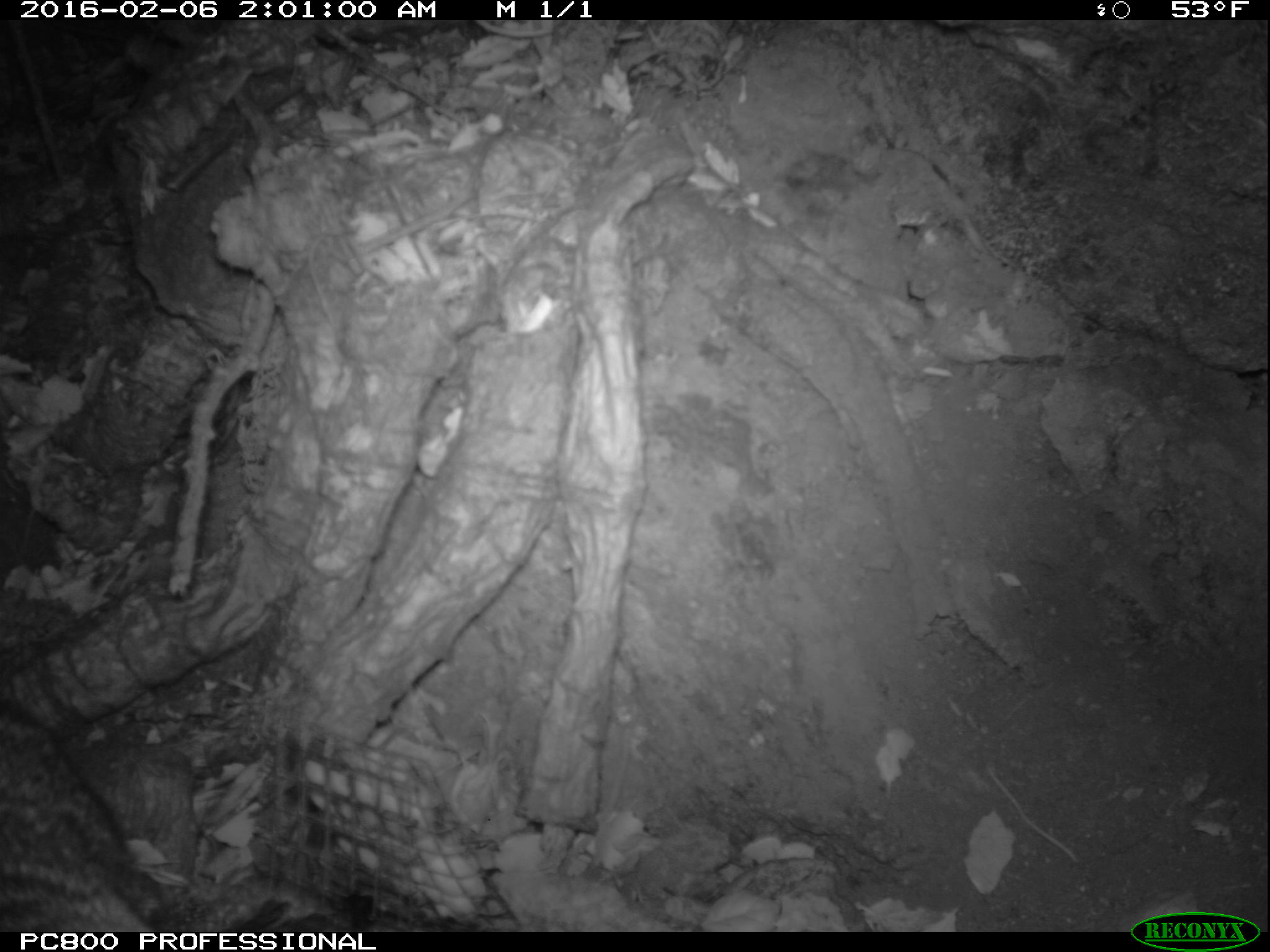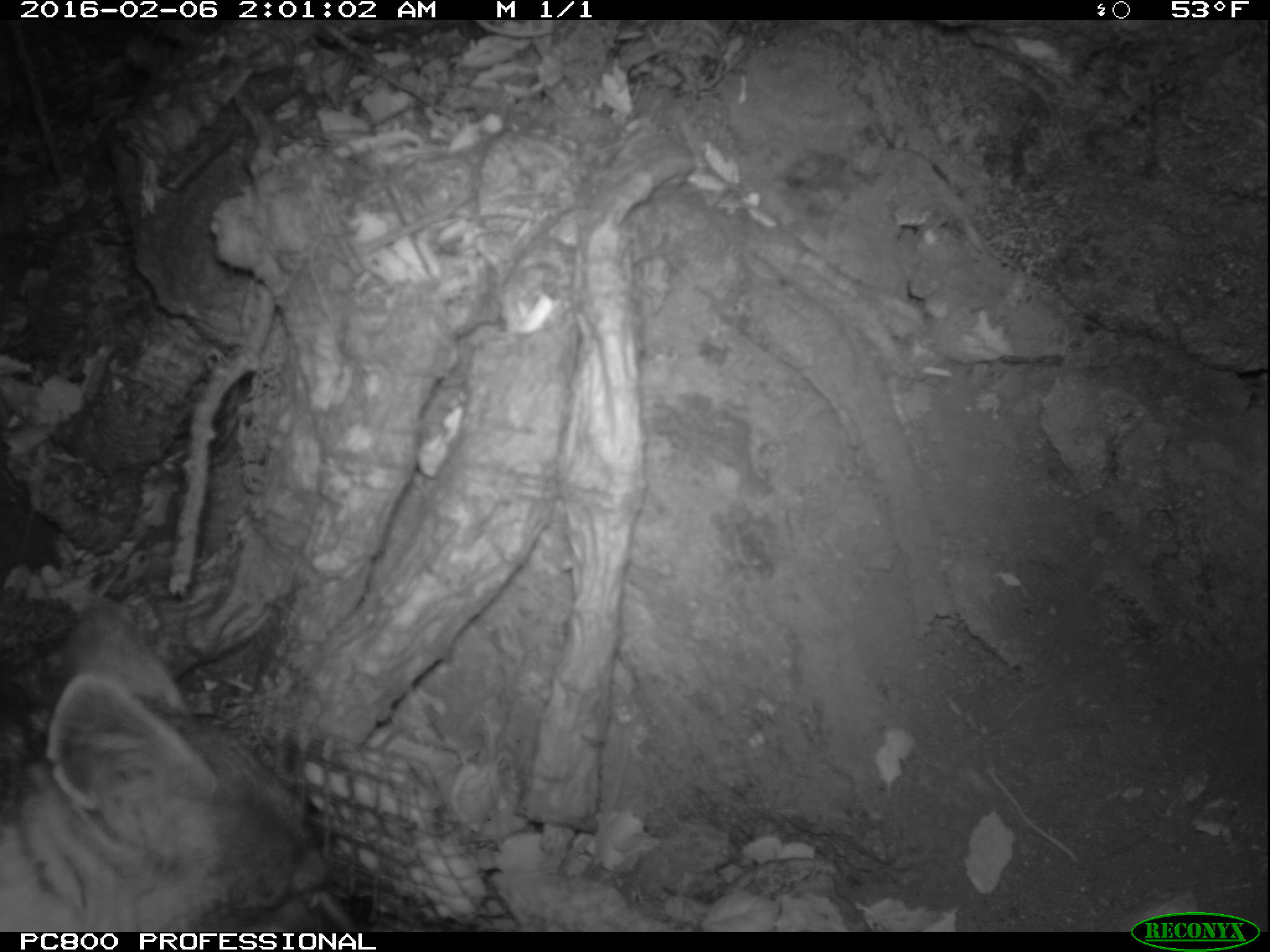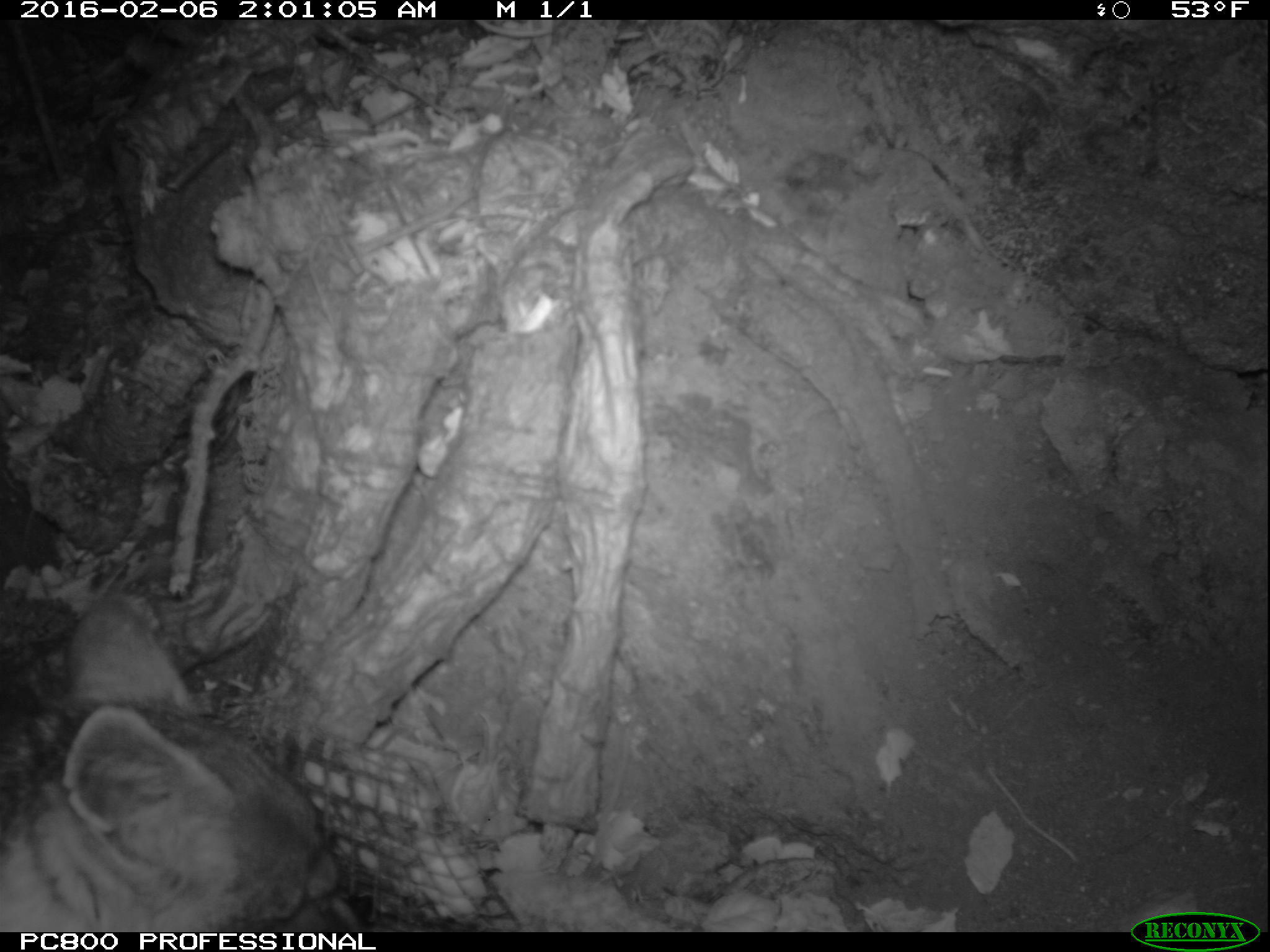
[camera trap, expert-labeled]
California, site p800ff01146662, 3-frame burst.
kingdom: Animalia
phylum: Chordata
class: Mammalia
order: Carnivora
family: Canidae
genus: Urocyon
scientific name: Urocyon littoralis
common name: island fox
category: fox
Fox (island fox) (Urocyon littoralis).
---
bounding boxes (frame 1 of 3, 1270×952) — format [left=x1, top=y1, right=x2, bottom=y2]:
fox: [left=0, top=700, right=160, bottom=933]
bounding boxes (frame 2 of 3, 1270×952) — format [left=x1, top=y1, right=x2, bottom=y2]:
fox: [left=0, top=599, right=361, bottom=932]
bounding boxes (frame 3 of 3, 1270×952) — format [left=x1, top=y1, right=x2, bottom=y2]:
fox: [left=0, top=584, right=364, bottom=930]